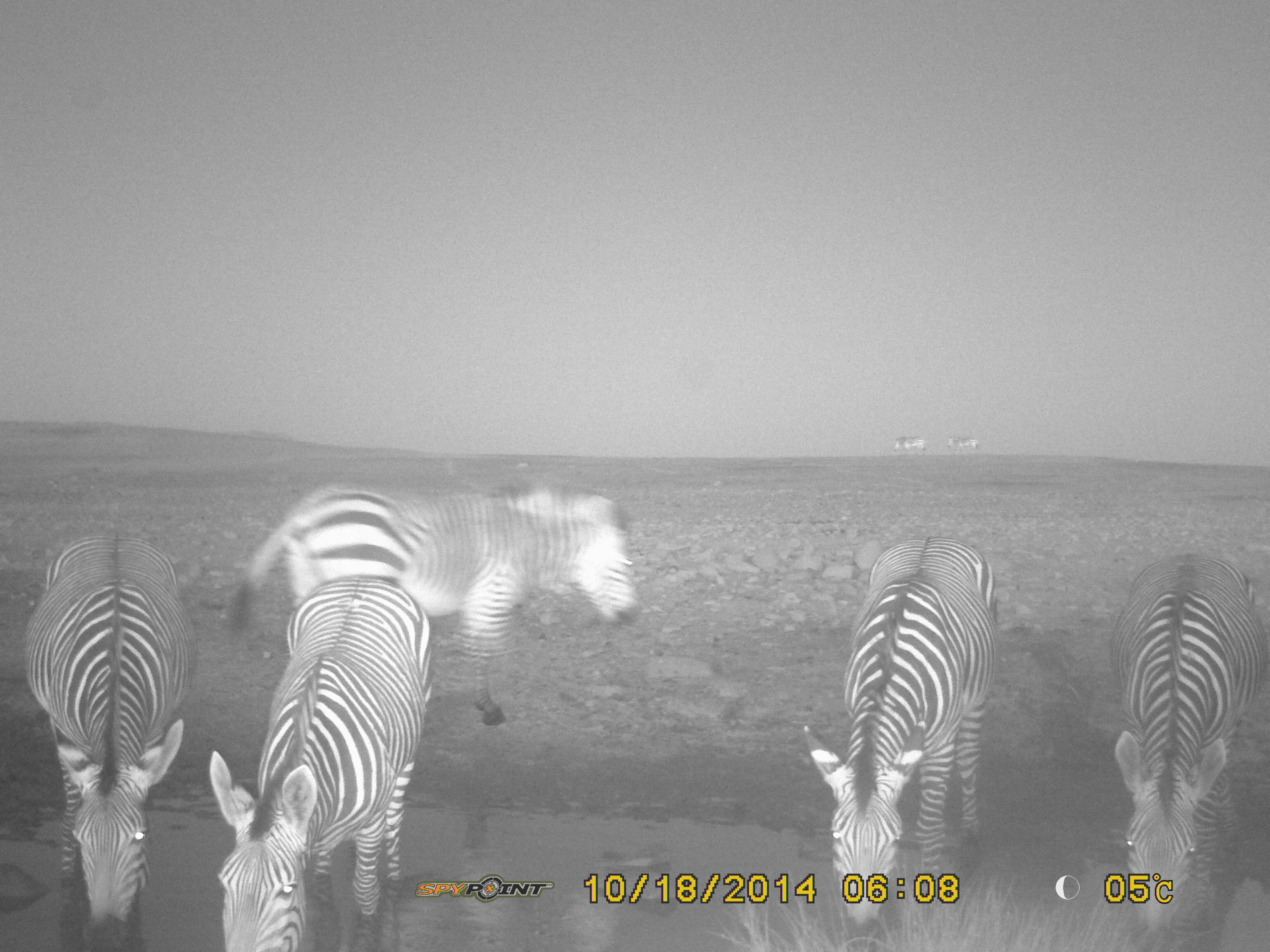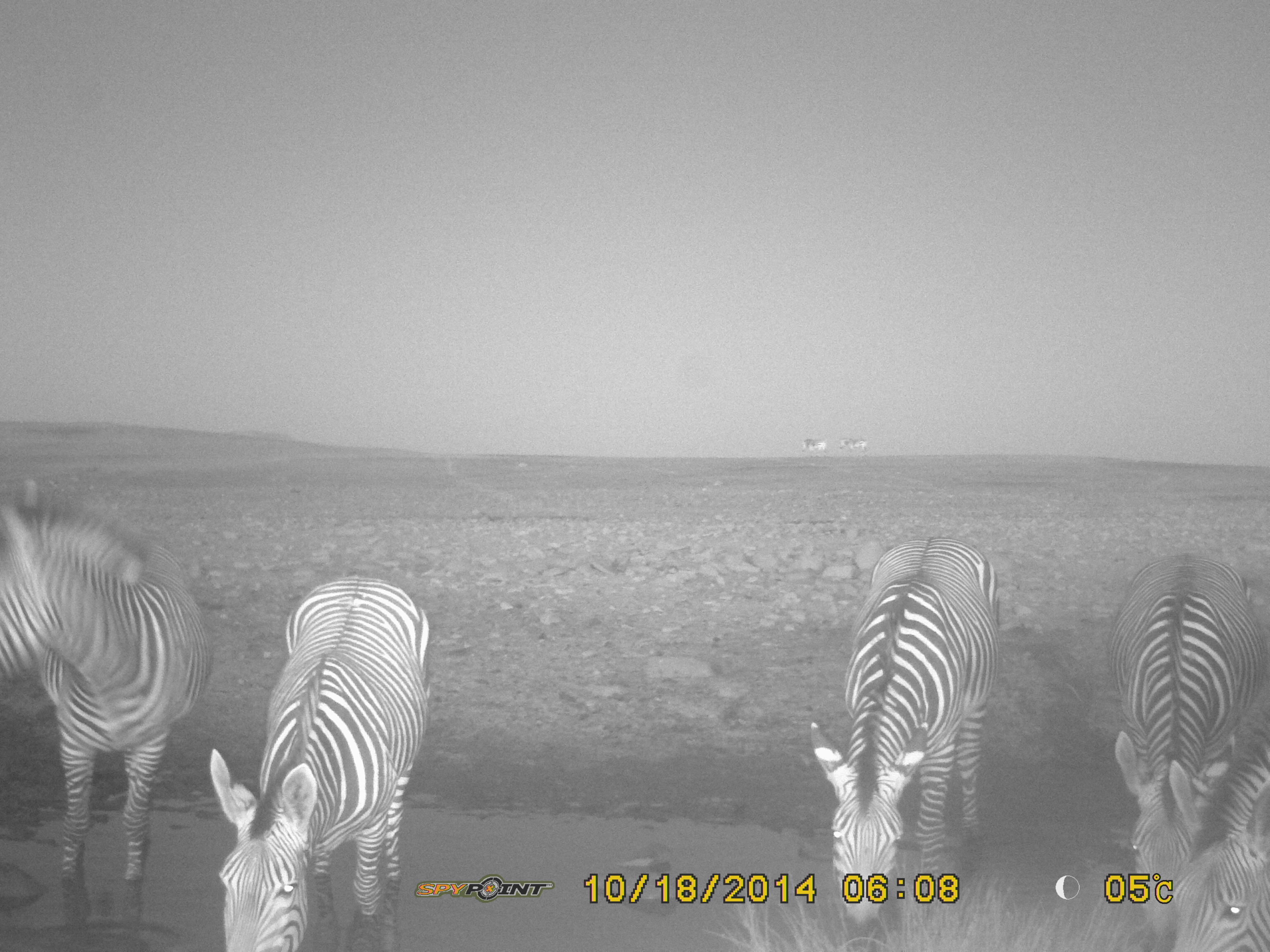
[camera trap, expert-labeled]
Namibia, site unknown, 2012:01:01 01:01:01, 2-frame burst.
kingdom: Animalia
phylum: Chordata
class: Mammalia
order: Perissodactyla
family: Equidae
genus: Equus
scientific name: Equus zebra hartmannae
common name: hartmann's mountain zebra